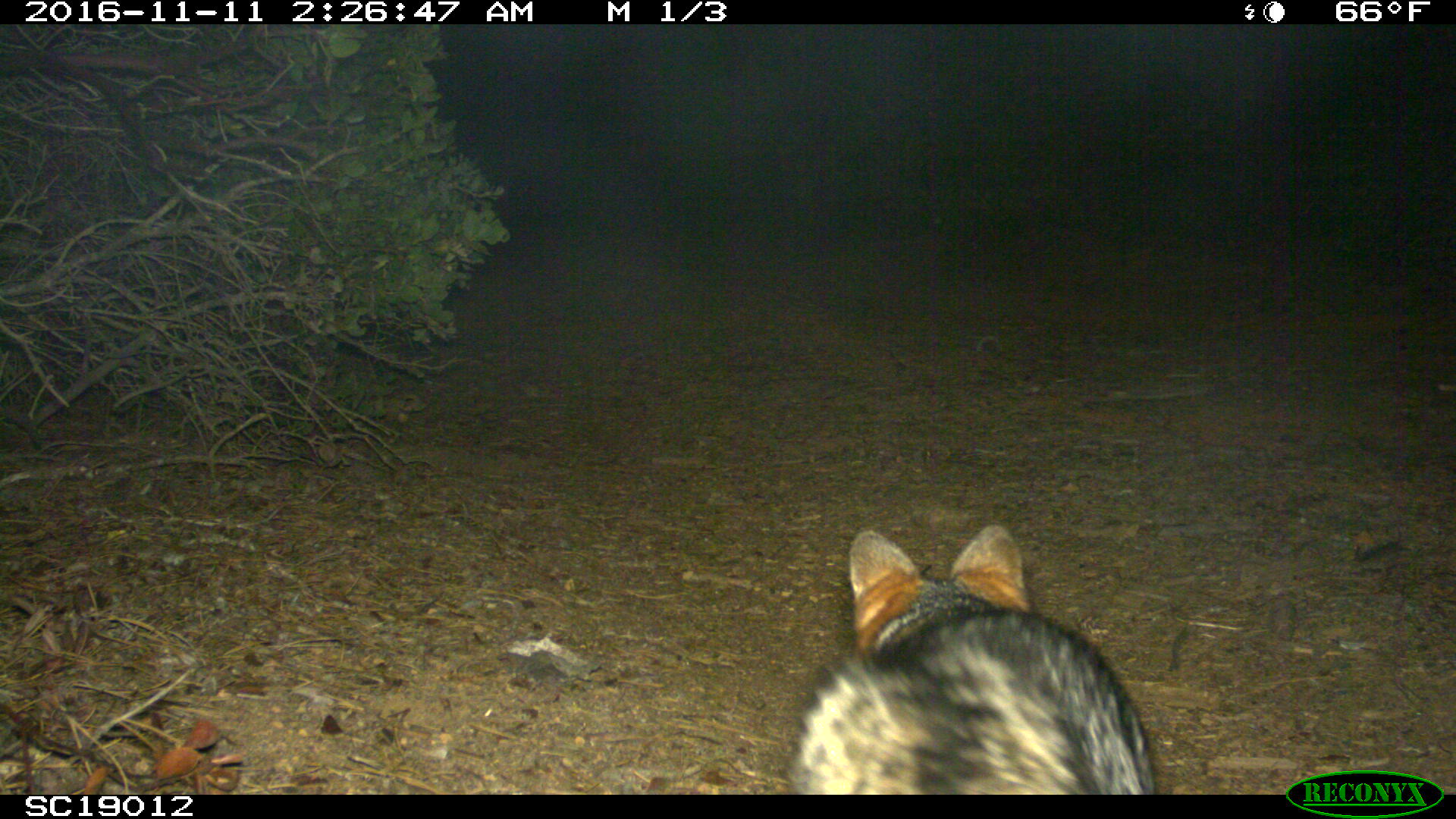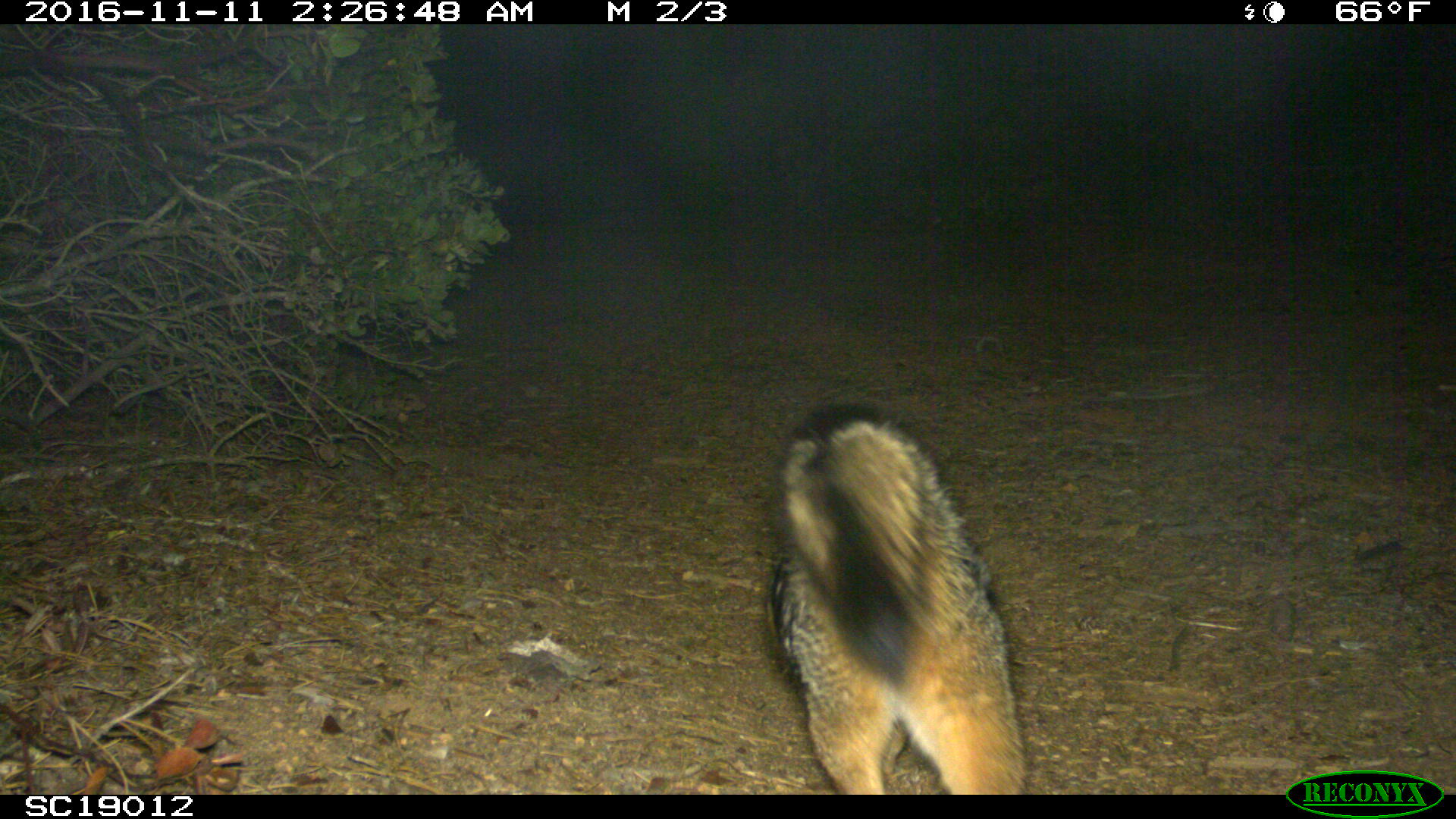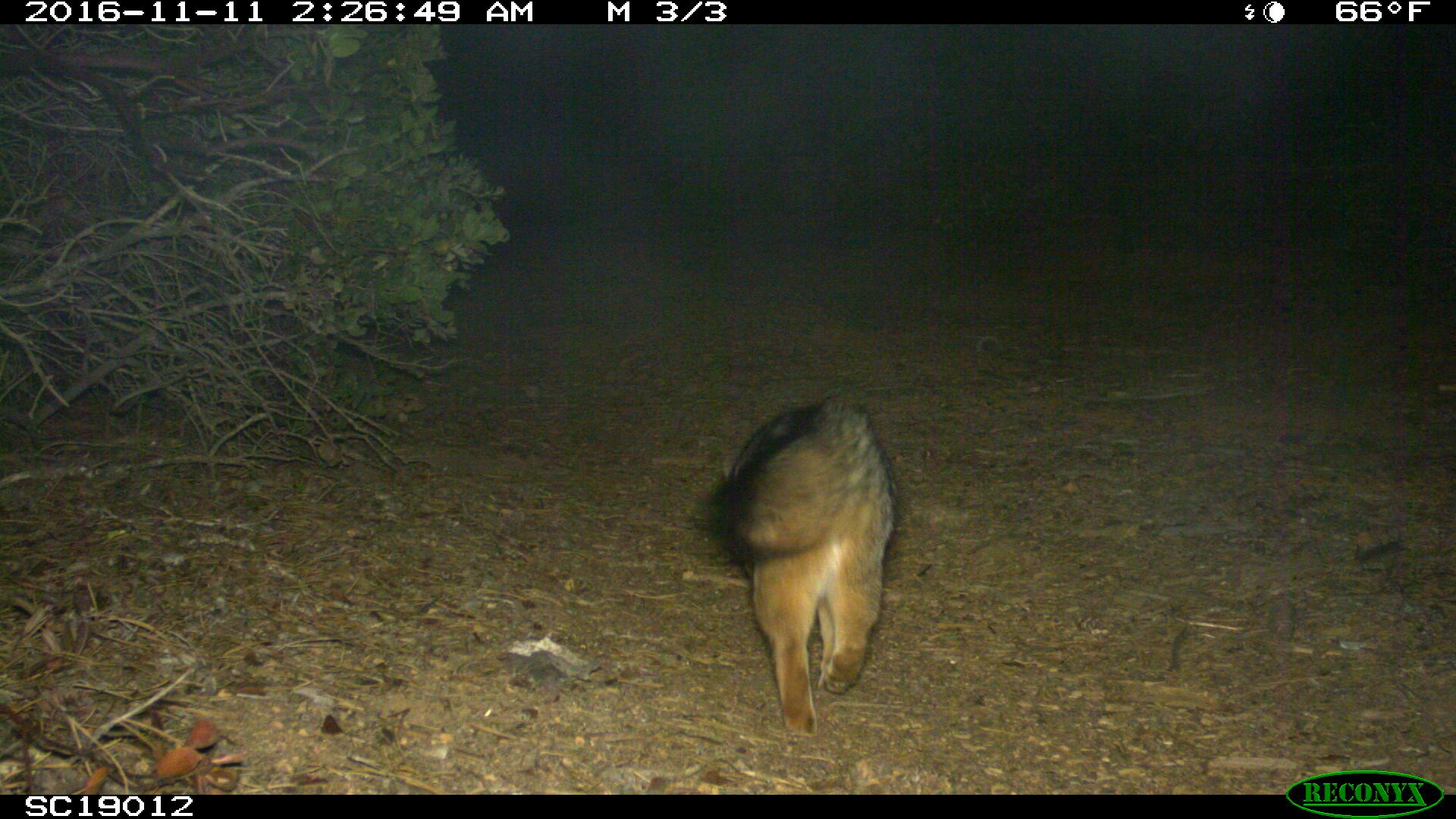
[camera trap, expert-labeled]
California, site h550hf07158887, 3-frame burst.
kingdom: Animalia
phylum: Chordata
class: Mammalia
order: Carnivora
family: Canidae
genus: Urocyon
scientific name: Urocyon littoralis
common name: island fox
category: fox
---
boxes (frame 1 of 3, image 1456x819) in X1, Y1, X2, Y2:
fox: 780, 522, 1156, 794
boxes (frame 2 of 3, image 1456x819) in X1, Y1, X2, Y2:
fox: 771, 406, 1029, 794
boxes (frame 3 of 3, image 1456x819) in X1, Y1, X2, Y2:
fox: 696, 391, 899, 738